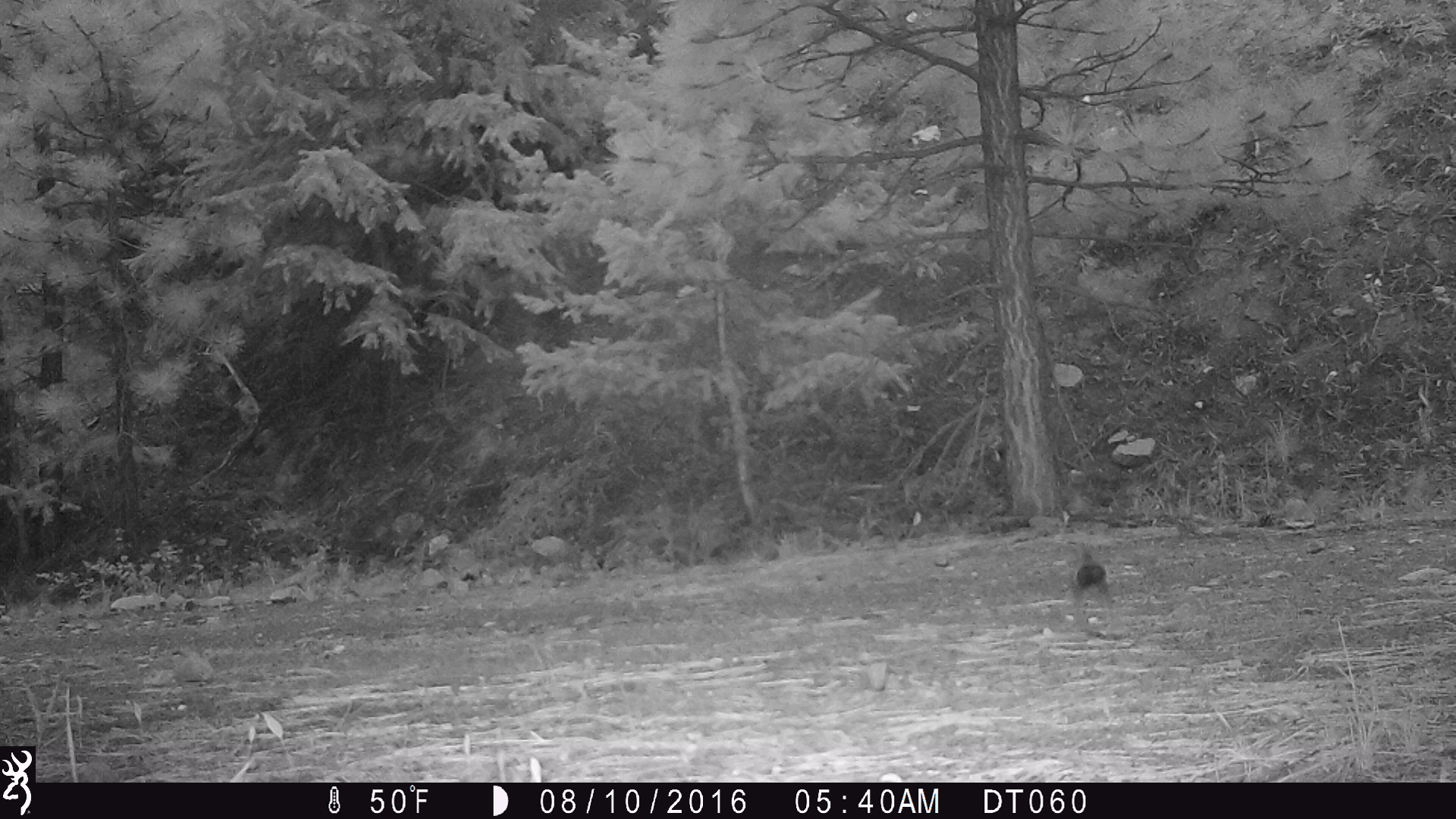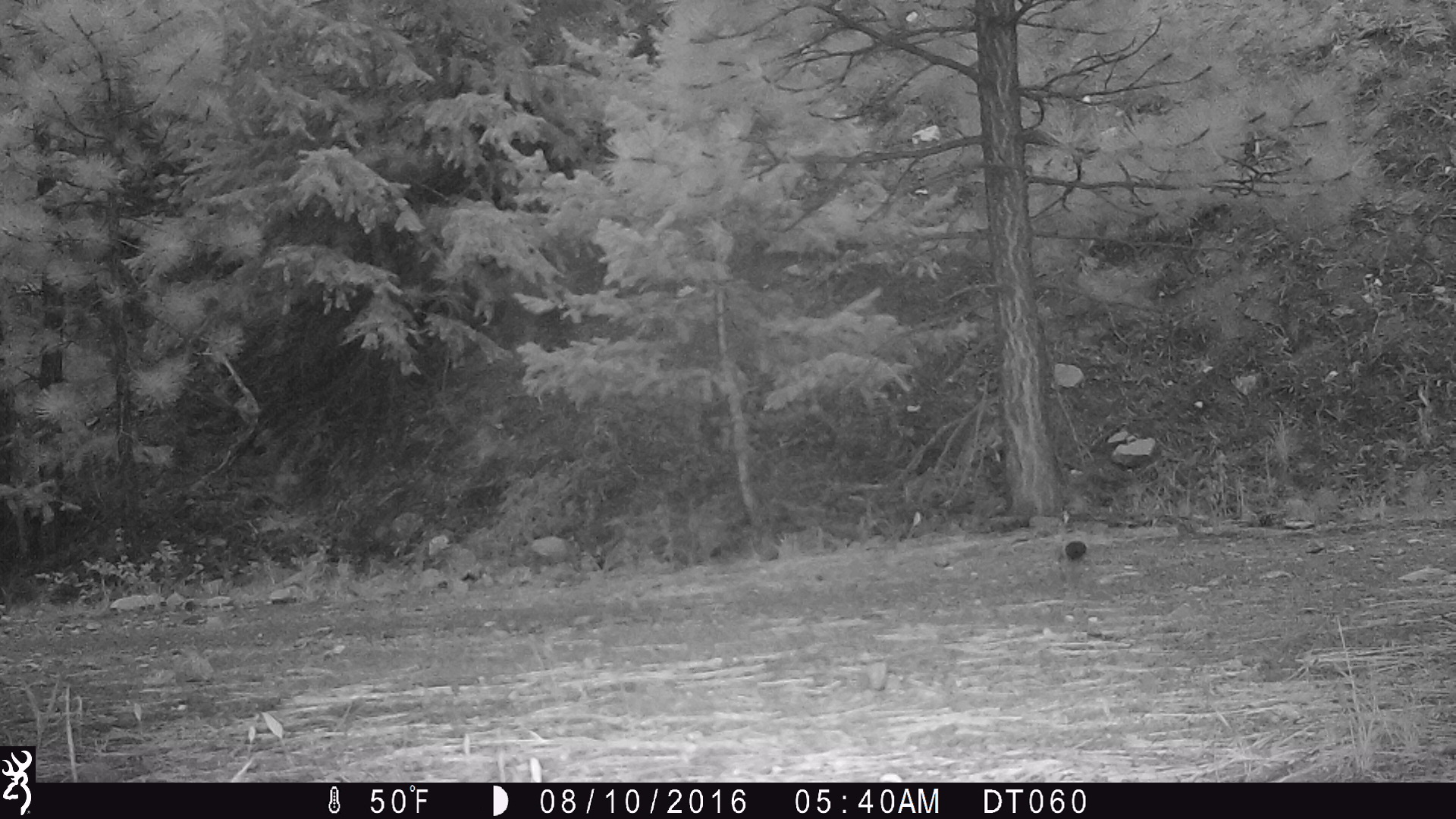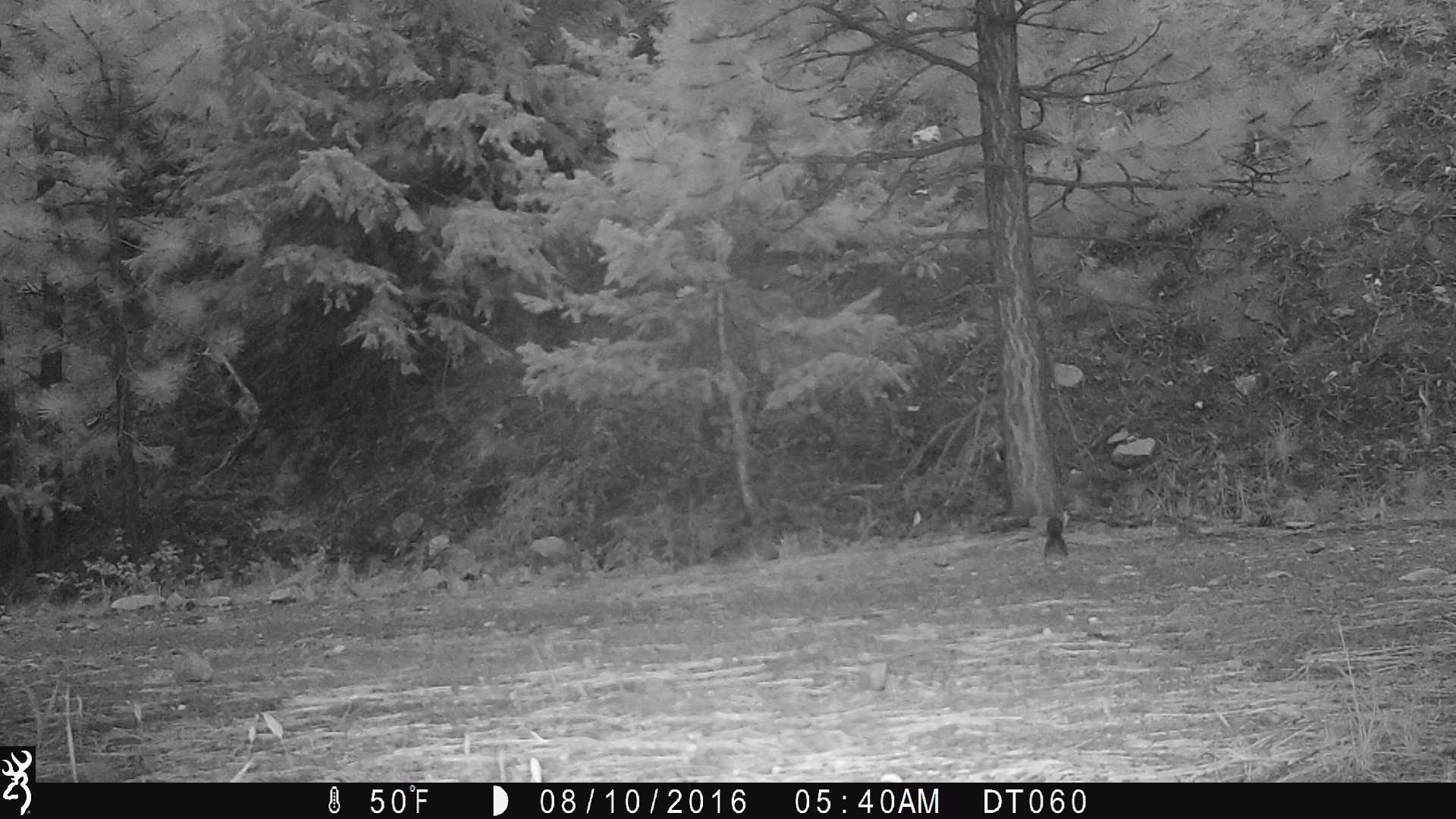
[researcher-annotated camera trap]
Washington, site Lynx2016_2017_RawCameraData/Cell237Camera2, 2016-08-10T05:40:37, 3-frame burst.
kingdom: Animalia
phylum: Chordata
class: Mammalia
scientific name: Mammalia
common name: small mammal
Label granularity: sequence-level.